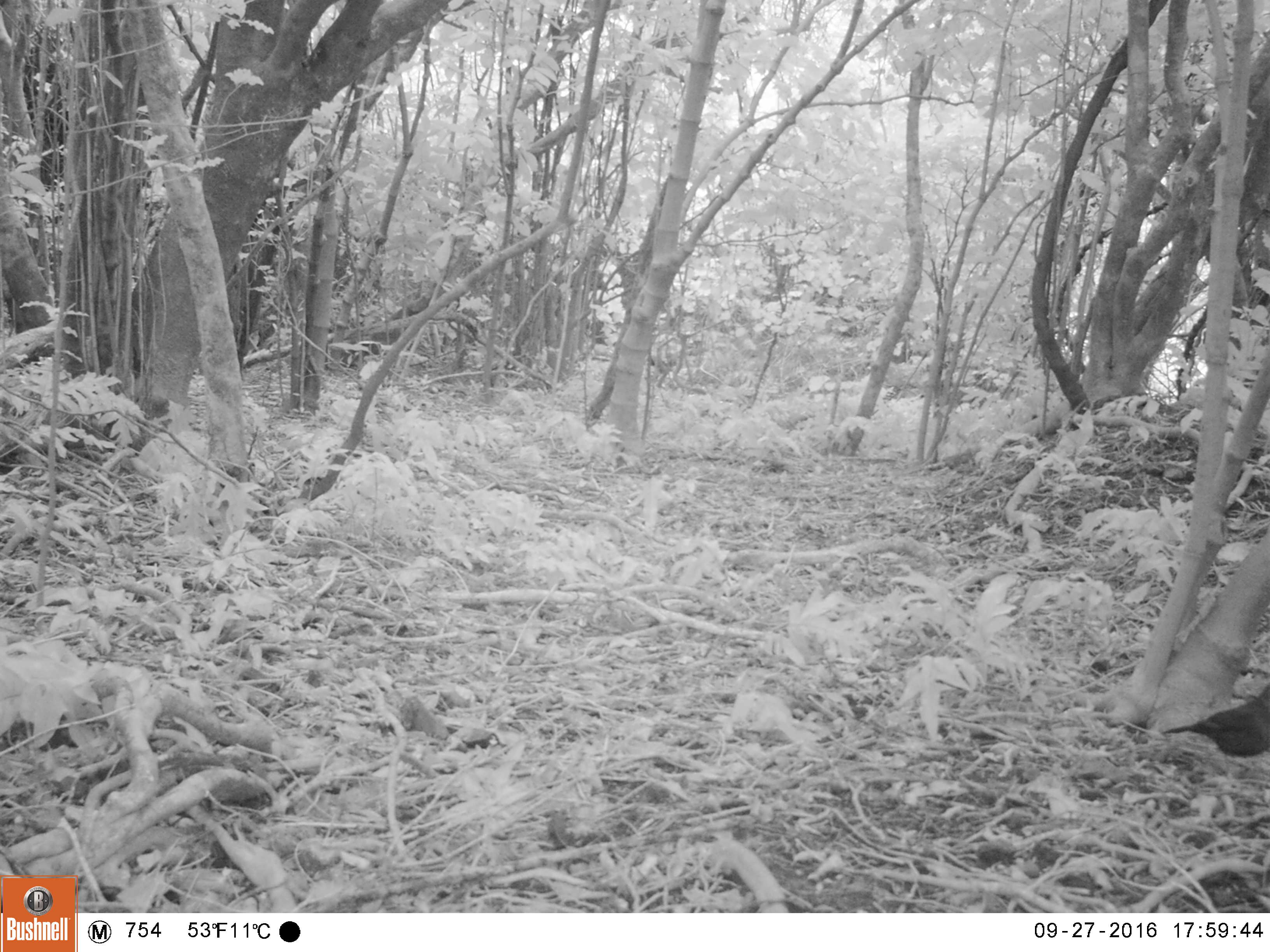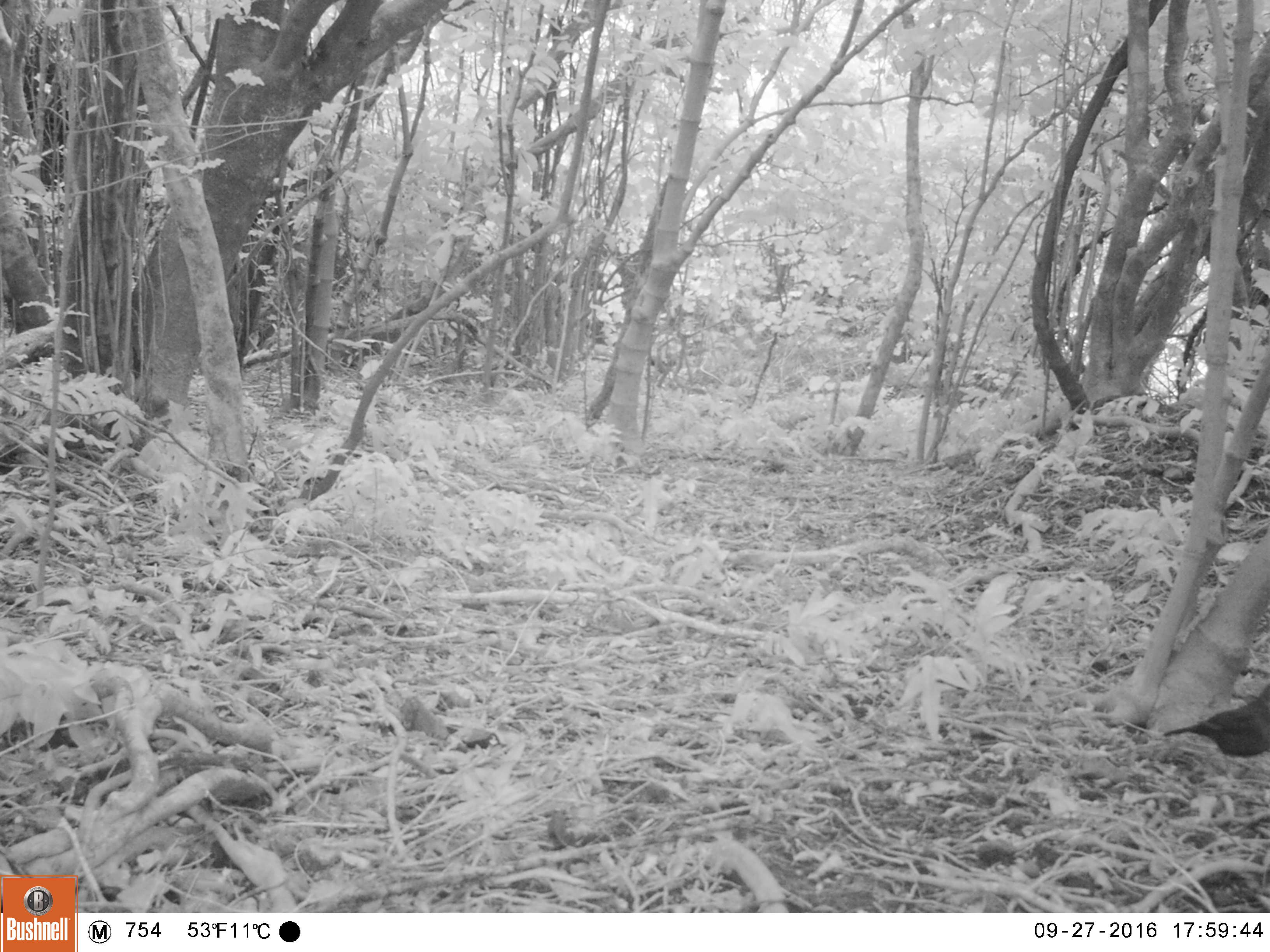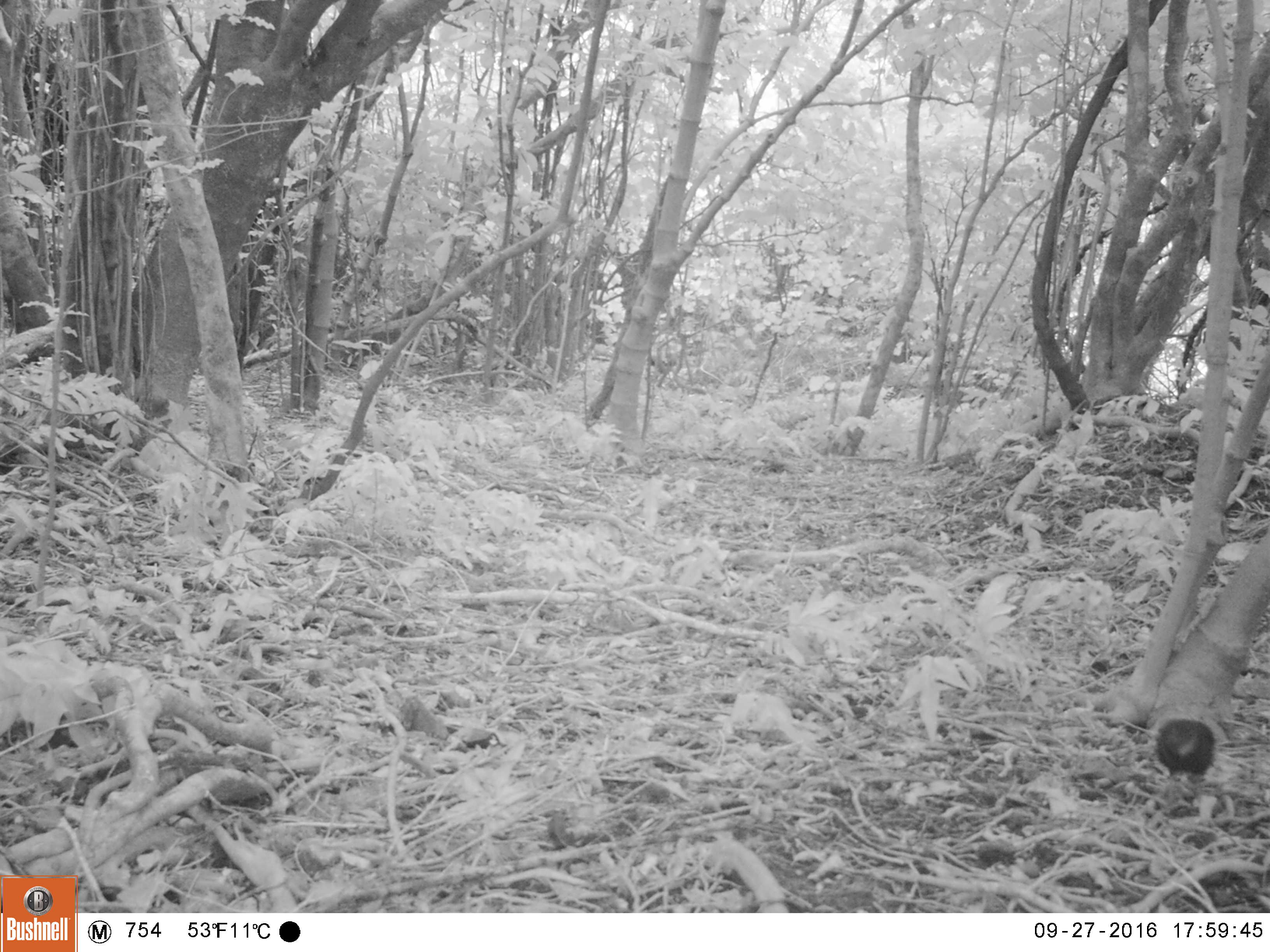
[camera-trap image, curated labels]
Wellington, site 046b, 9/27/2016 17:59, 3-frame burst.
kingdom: Animalia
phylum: Chordata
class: Aves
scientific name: Aves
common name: bird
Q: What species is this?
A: Bird (Aves).